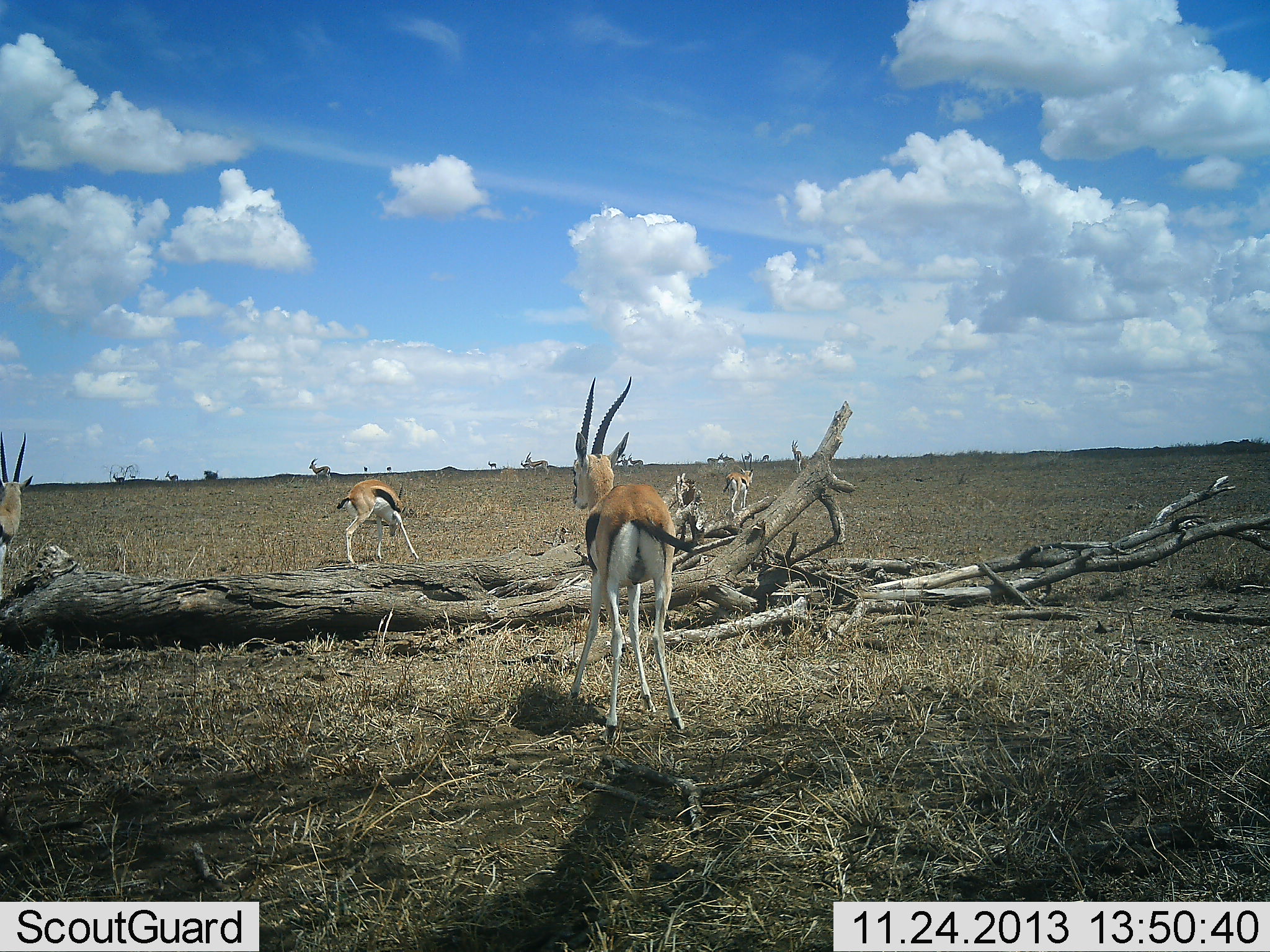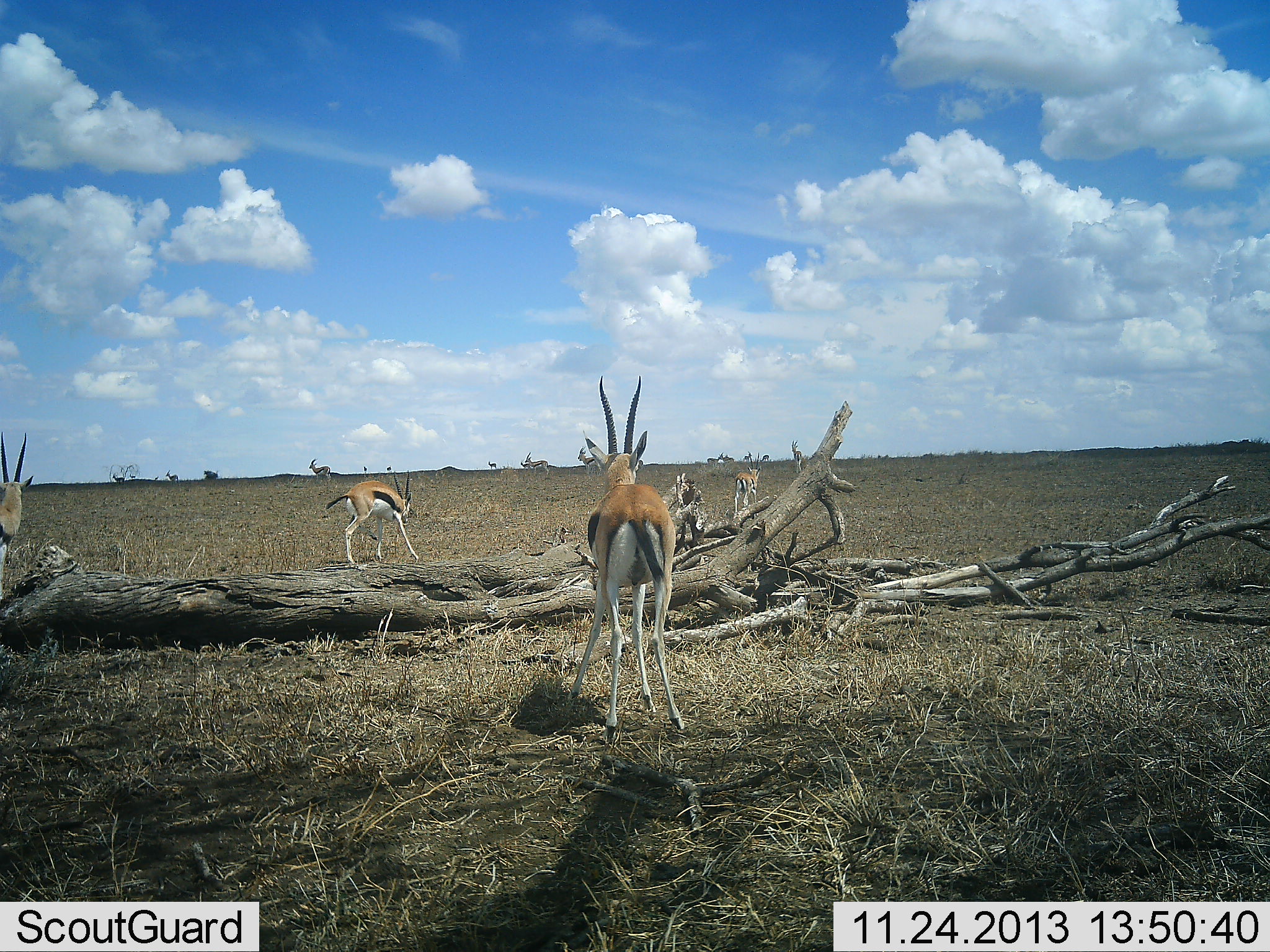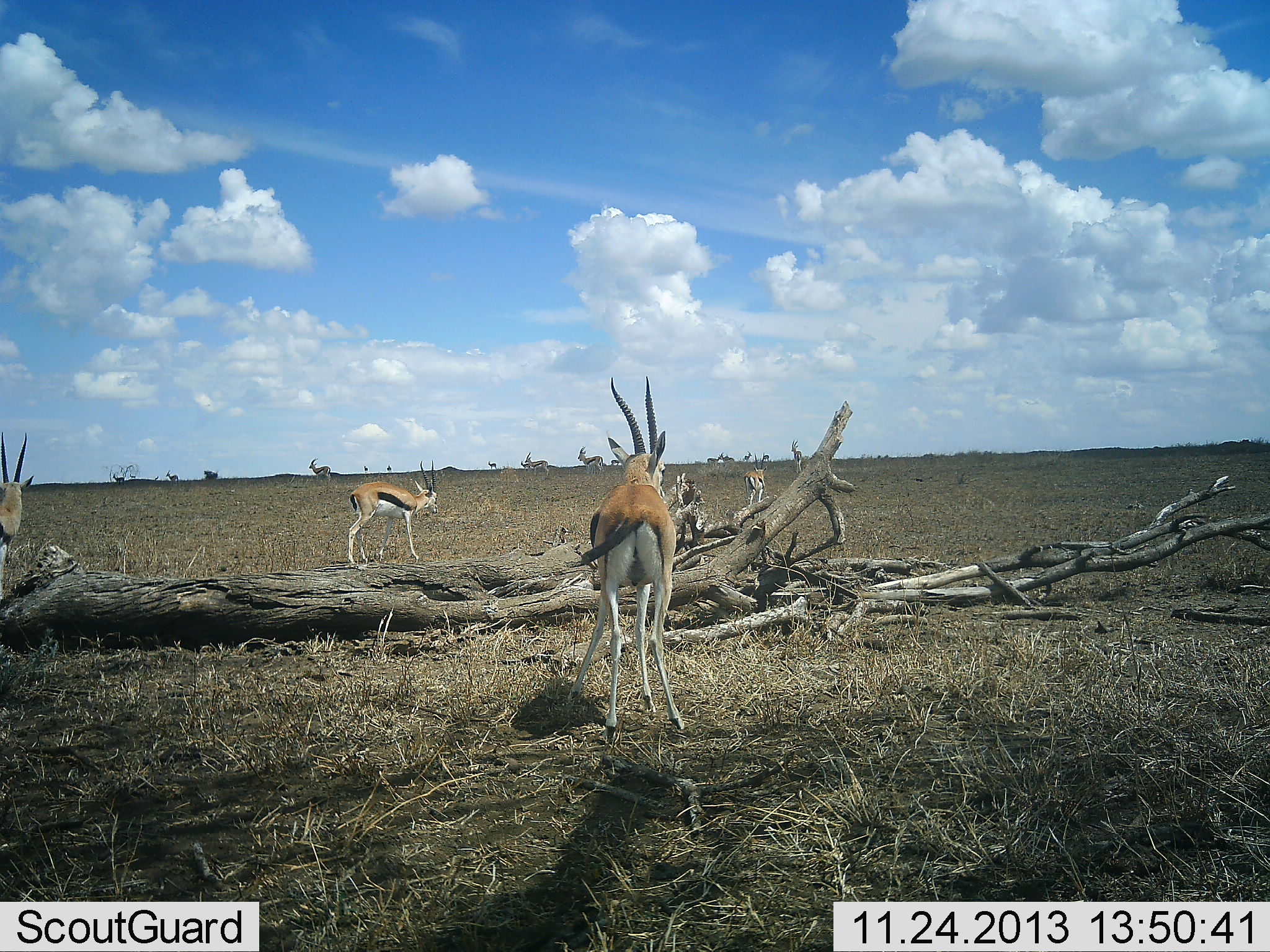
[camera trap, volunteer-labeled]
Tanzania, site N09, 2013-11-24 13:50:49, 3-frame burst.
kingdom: Animalia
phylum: Chordata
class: Mammalia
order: Artiodactyla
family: Bovidae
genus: Eudorcas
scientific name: Eudorcas thomsonii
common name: thomson's gazelle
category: gazellethomsons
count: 4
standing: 90%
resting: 0%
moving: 50%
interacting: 0%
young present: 0%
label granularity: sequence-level